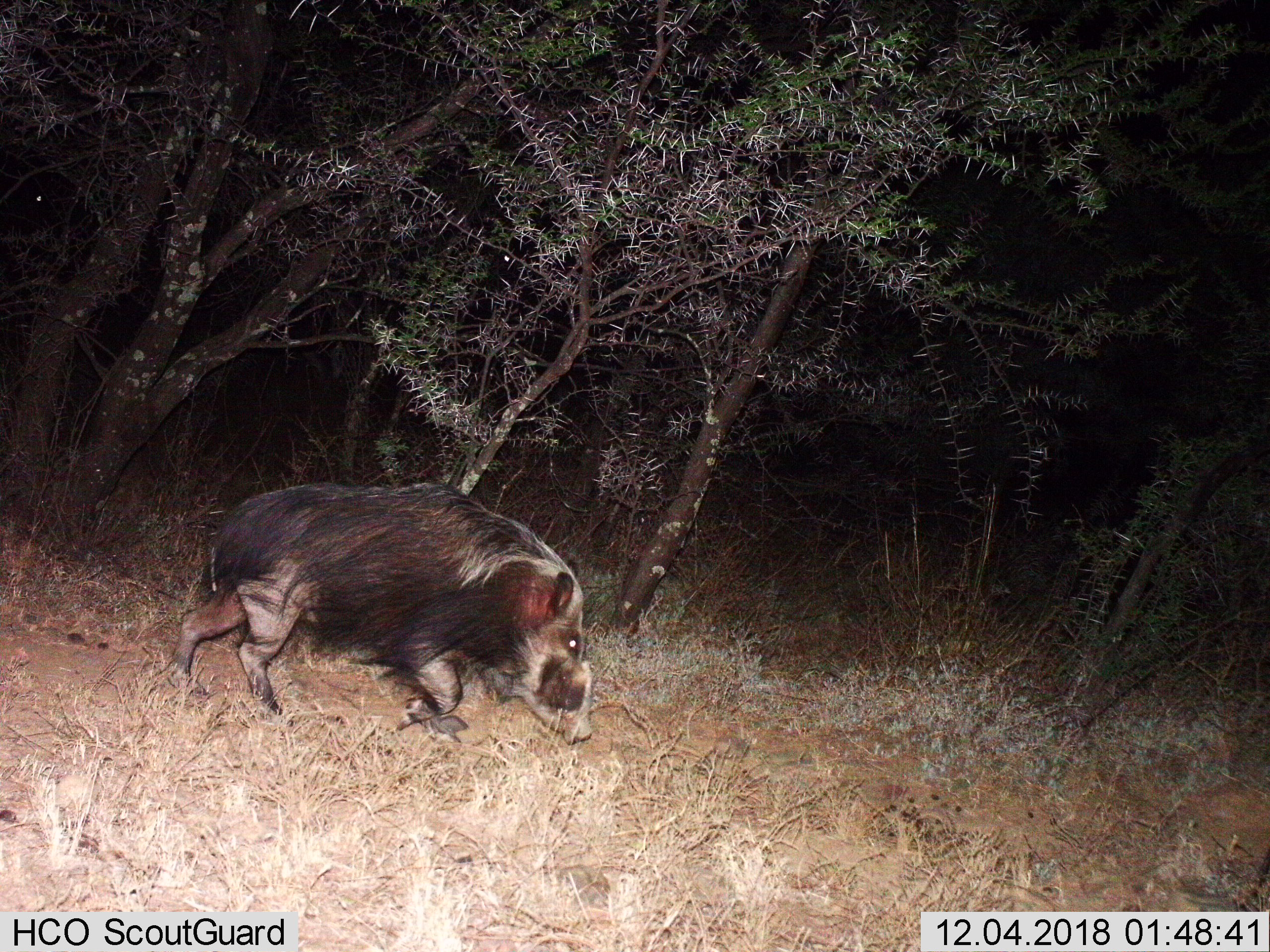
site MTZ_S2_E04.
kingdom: Animalia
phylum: Chordata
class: Mammalia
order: Artiodactyla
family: Suidae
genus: Potamochoerus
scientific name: Potamochoerus larvatus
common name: bushpig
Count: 1.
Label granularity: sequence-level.